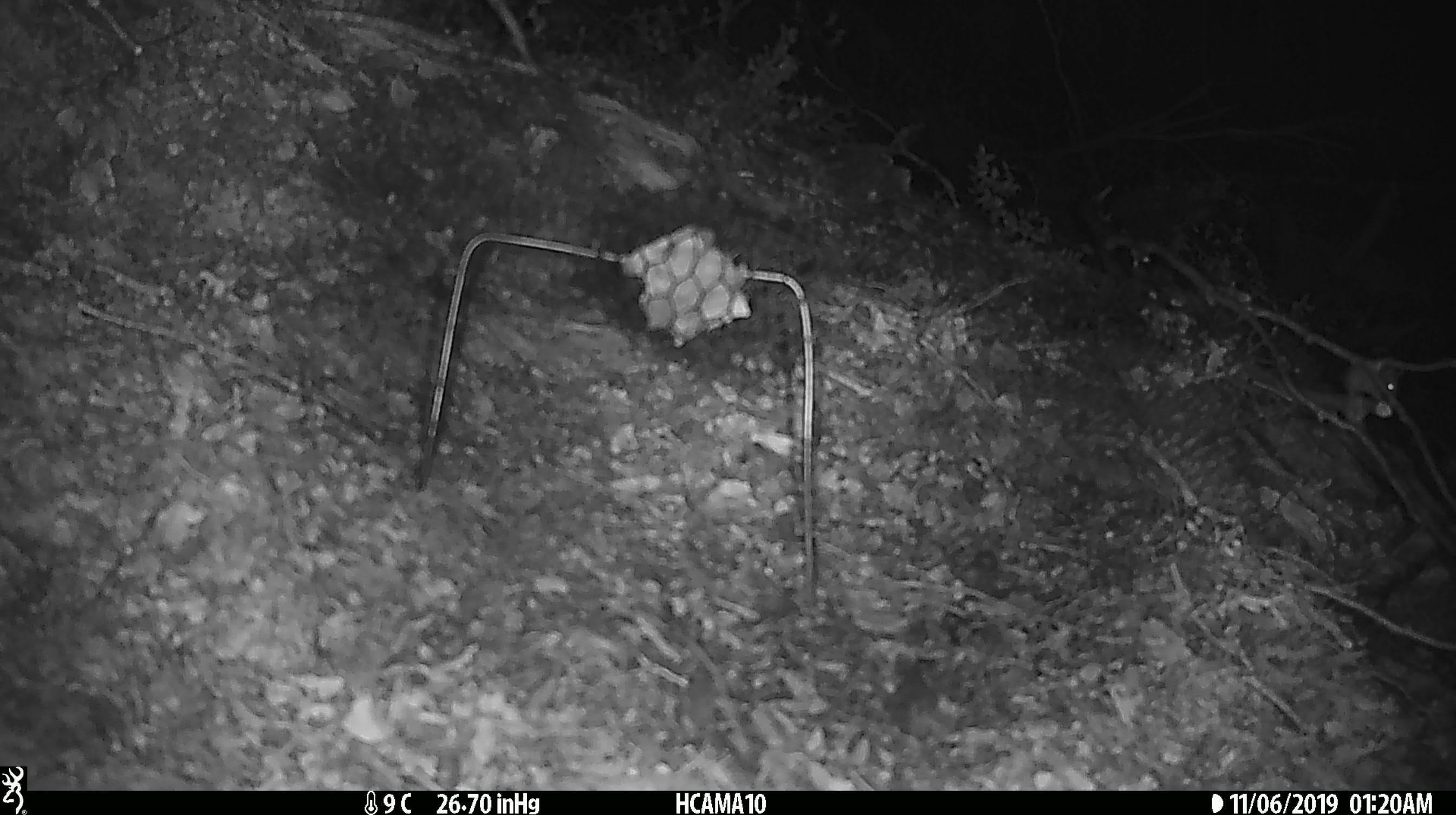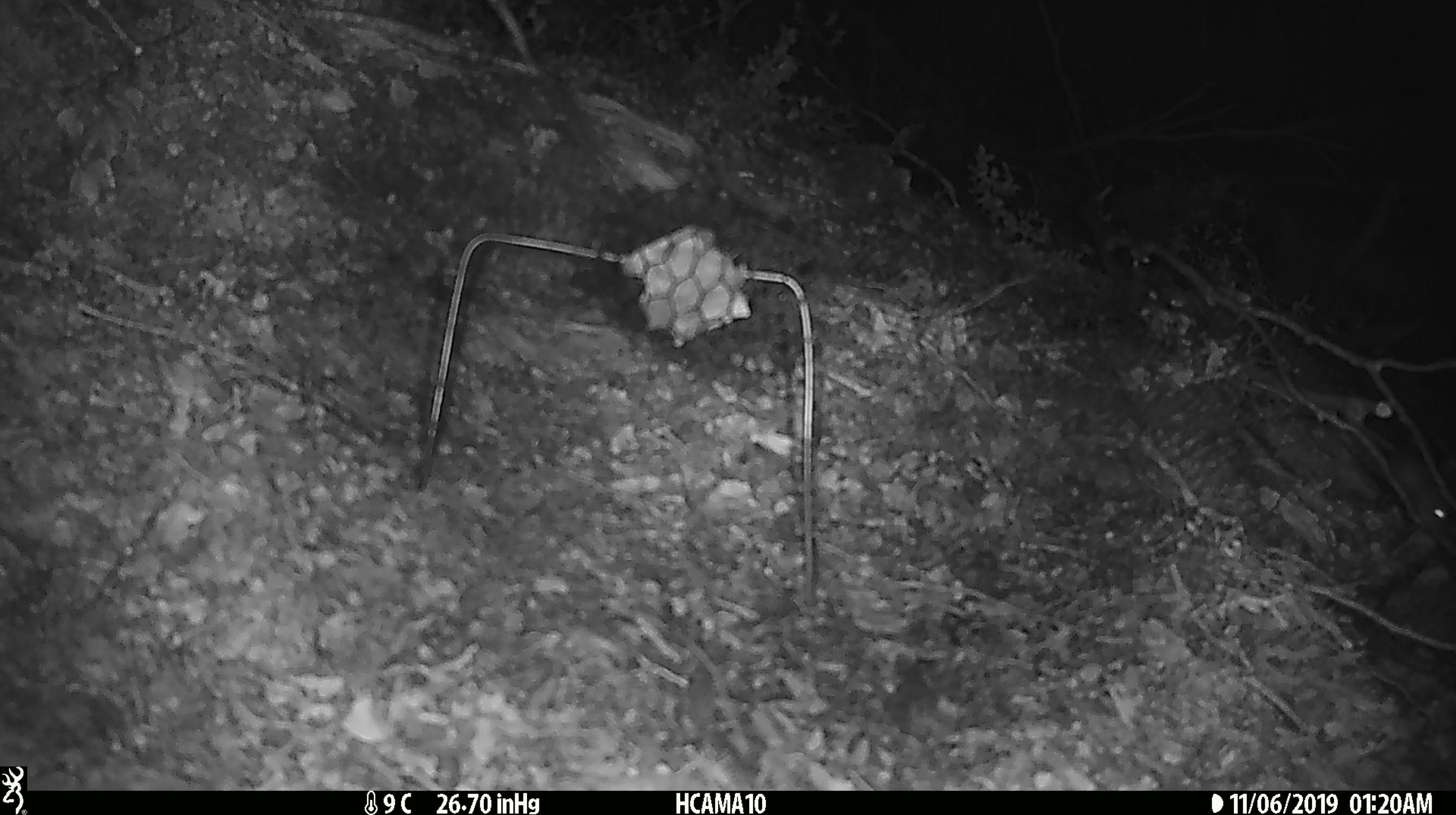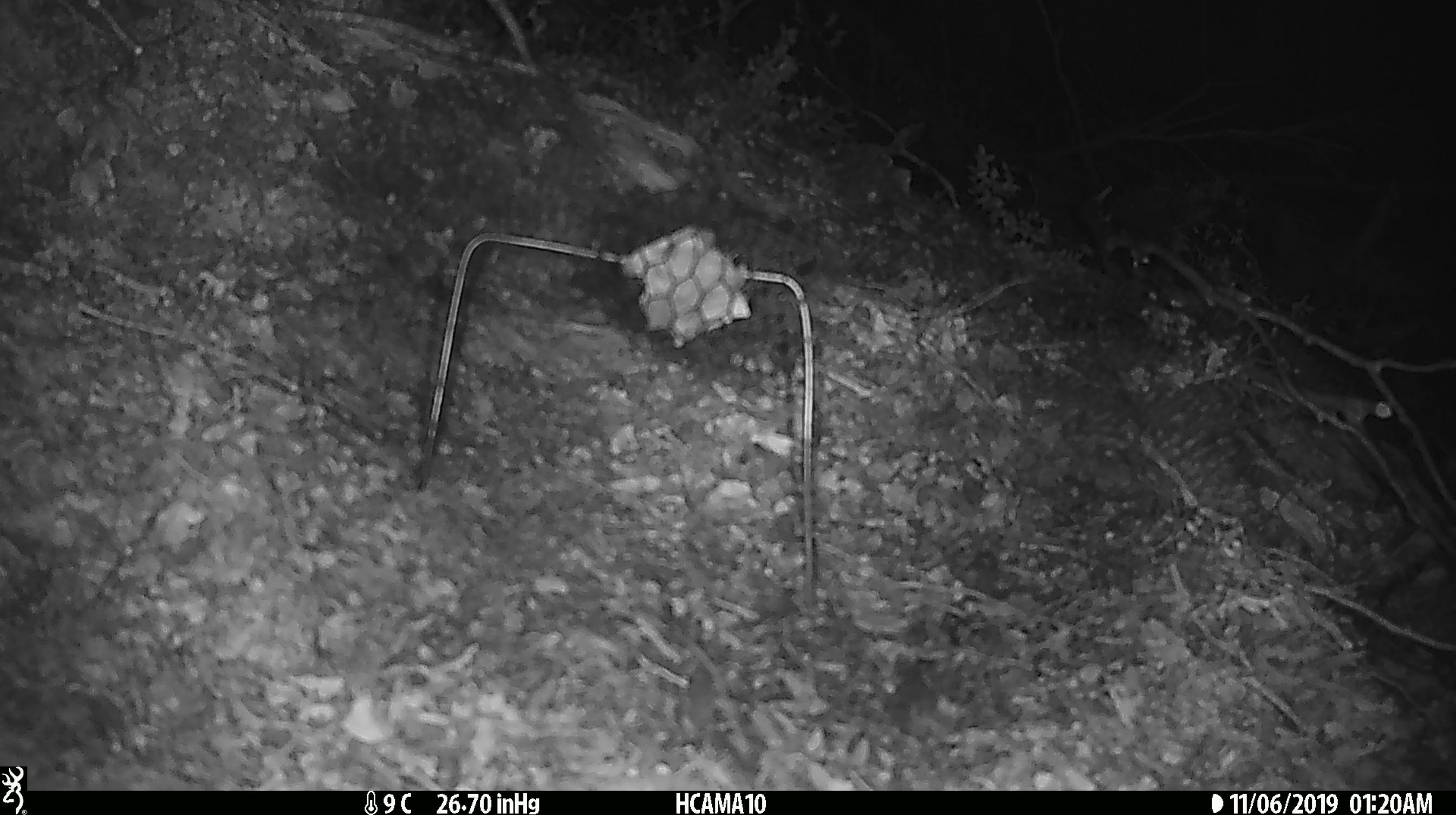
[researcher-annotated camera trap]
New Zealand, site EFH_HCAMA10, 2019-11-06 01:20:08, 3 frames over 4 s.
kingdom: Animalia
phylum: Chordata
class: Mammalia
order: Rodentia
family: Muridae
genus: Mus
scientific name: Mus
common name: mouse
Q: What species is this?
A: Mouse (Mus).